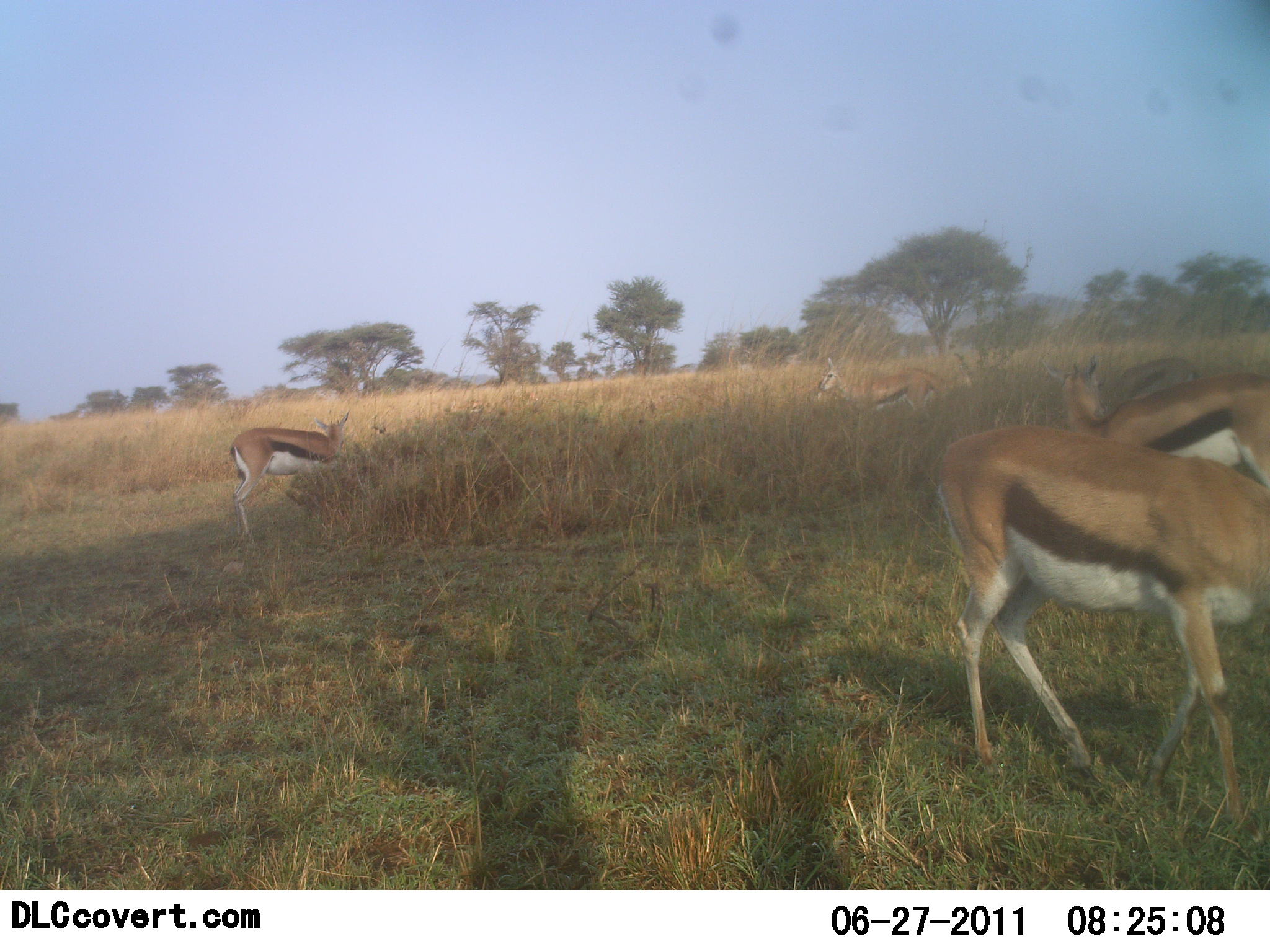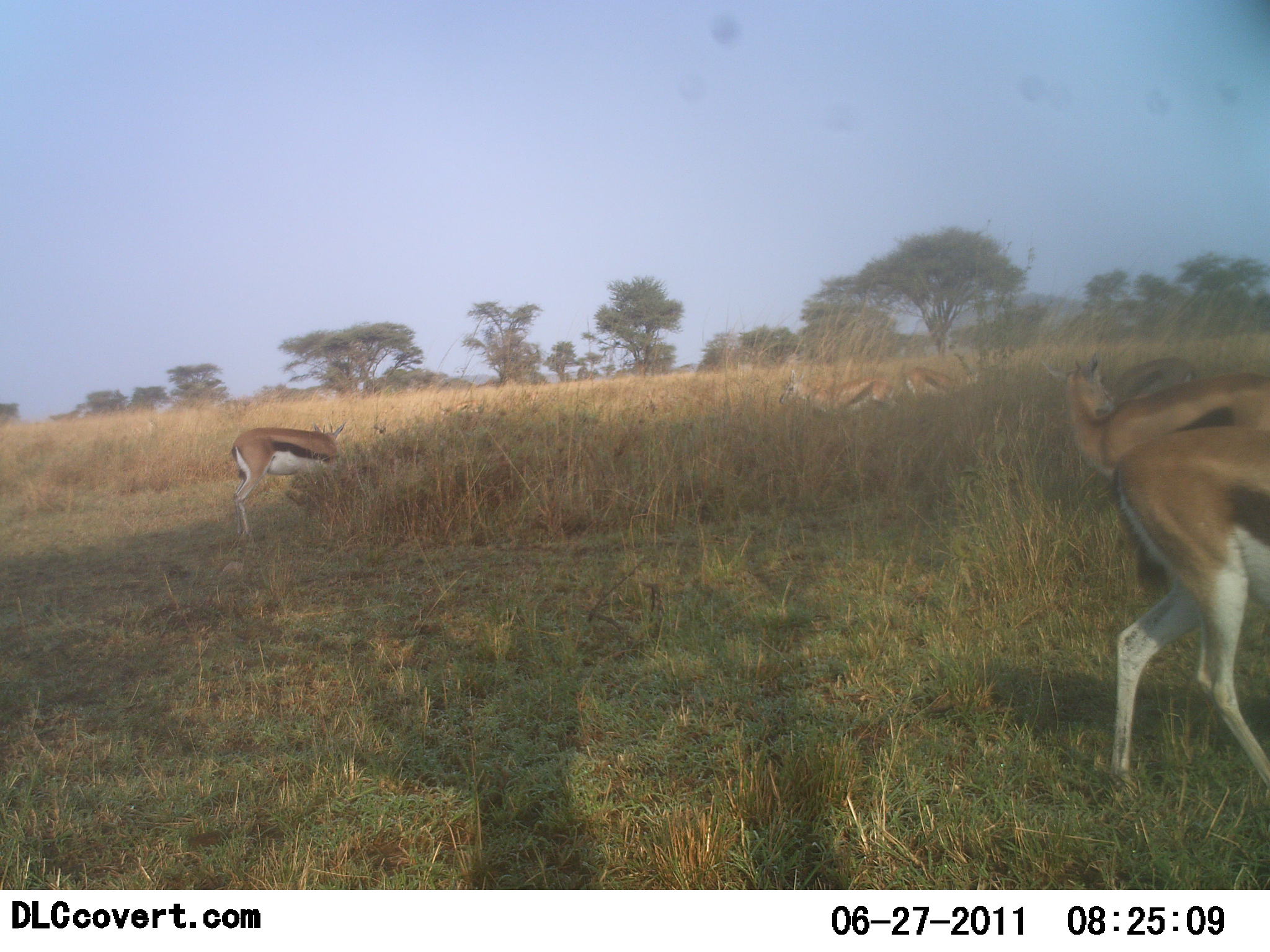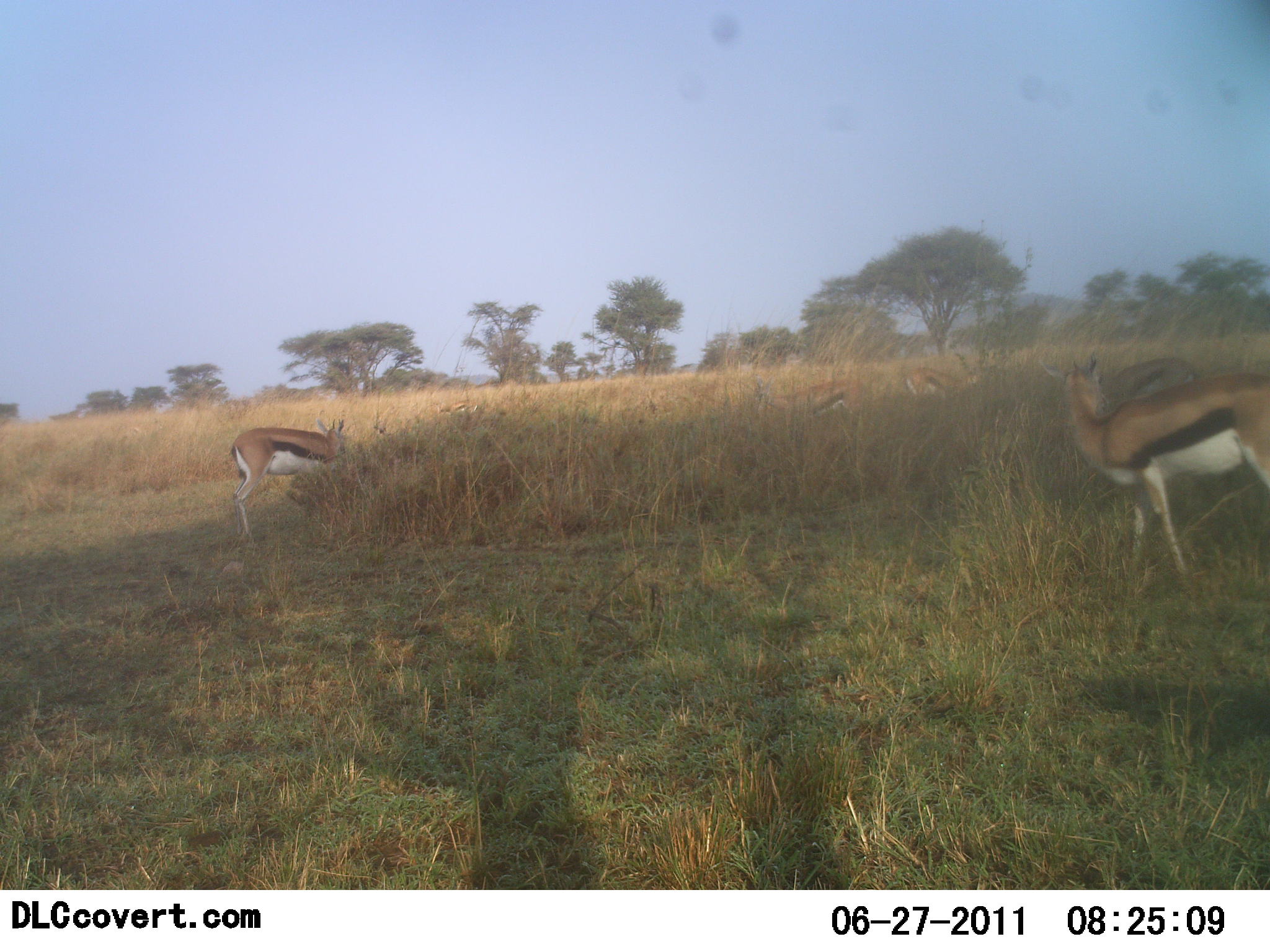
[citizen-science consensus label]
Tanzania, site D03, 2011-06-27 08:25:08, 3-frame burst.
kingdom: Animalia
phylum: Chordata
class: Mammalia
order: Artiodactyla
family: Bovidae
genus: Eudorcas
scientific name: Eudorcas thomsonii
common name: thomson's gazelle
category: gazellethomsons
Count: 6.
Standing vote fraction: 60%.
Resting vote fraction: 0%.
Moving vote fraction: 60%.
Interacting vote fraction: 0%.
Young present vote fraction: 0%.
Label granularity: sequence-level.